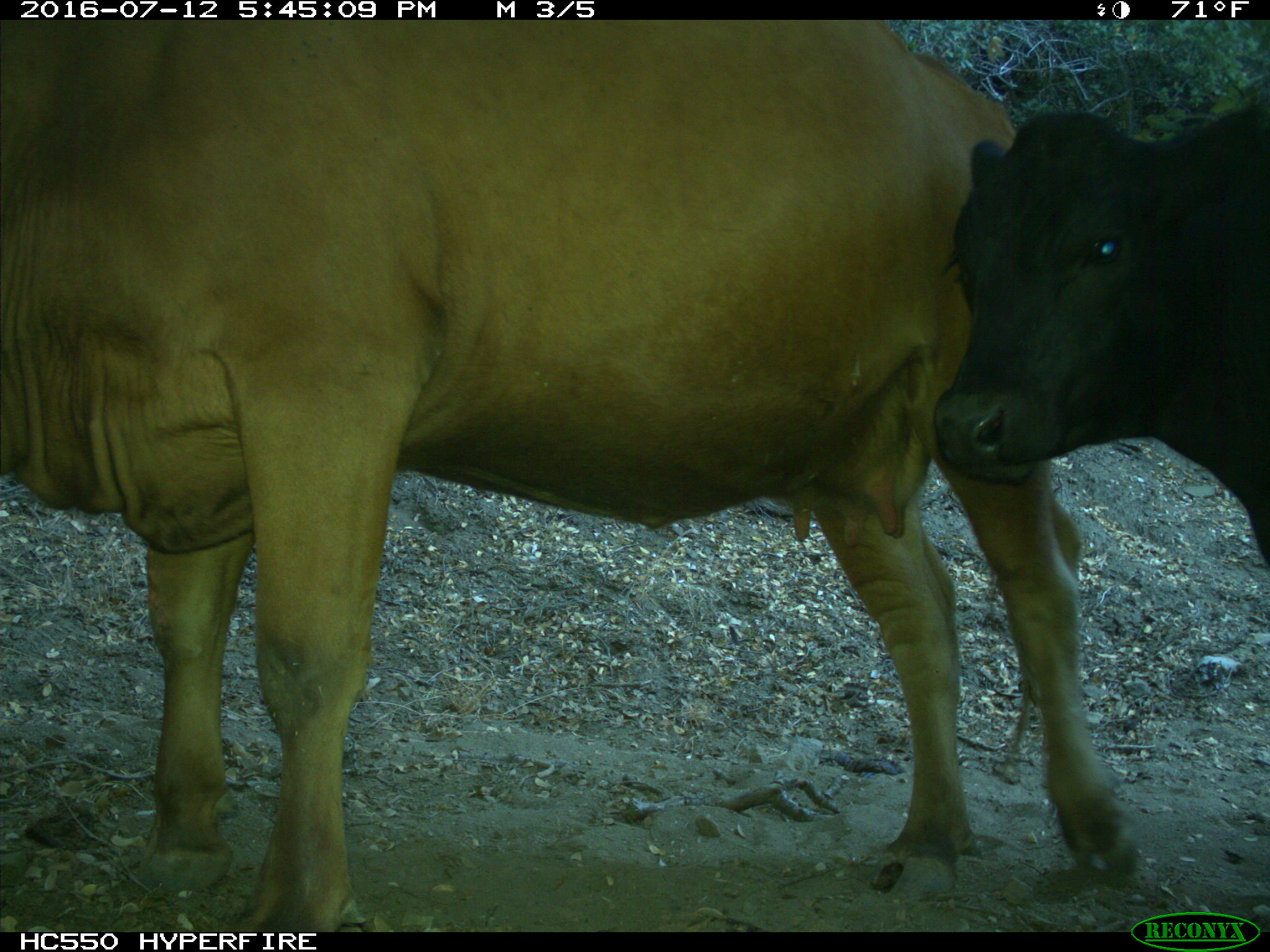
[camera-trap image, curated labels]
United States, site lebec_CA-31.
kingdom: Animalia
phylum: Chordata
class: Mammalia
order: Artiodactyla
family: Bovidae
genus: Bos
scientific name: Bos taurus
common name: domestic cow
Bos taurus (domestic cow).